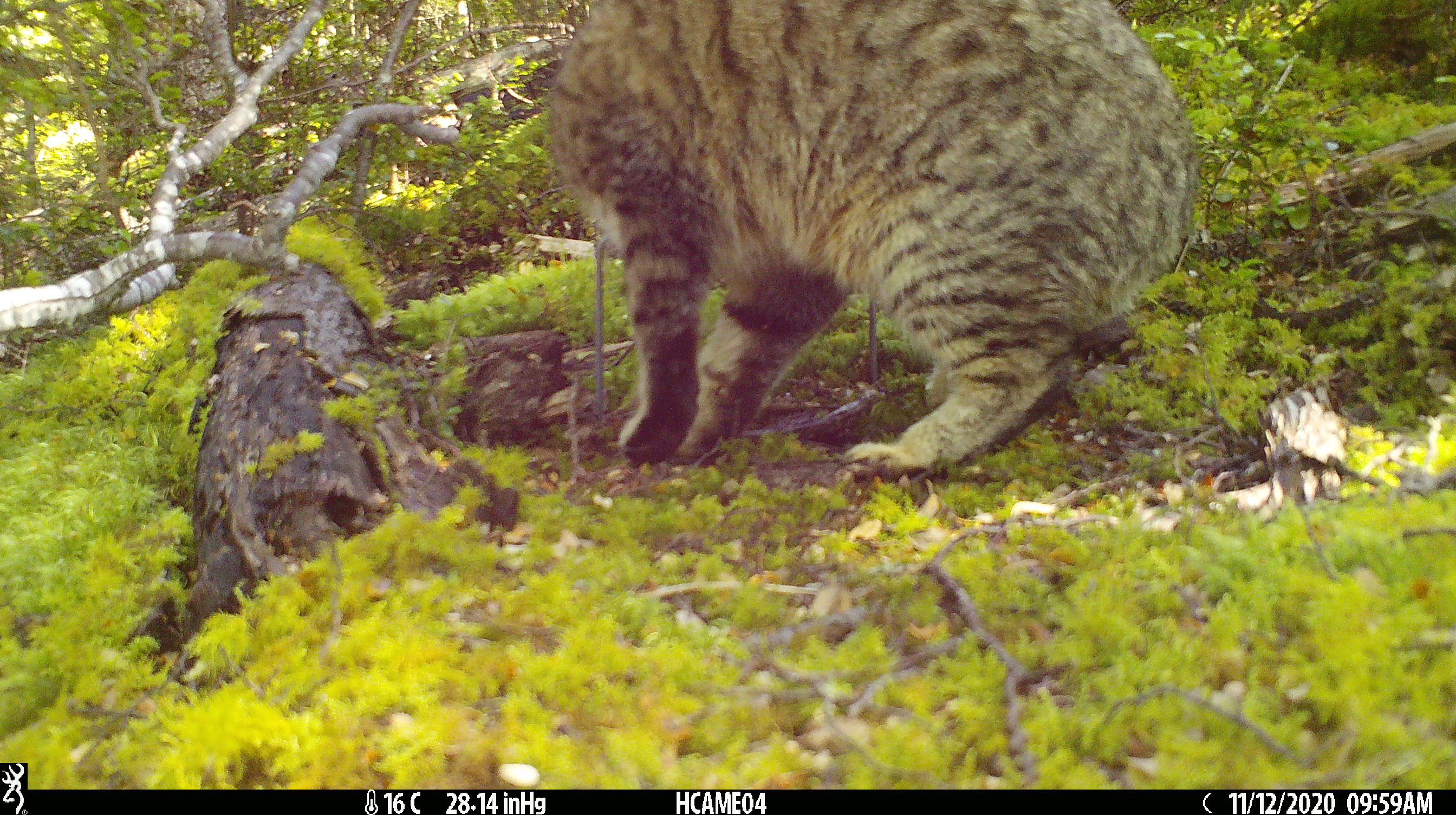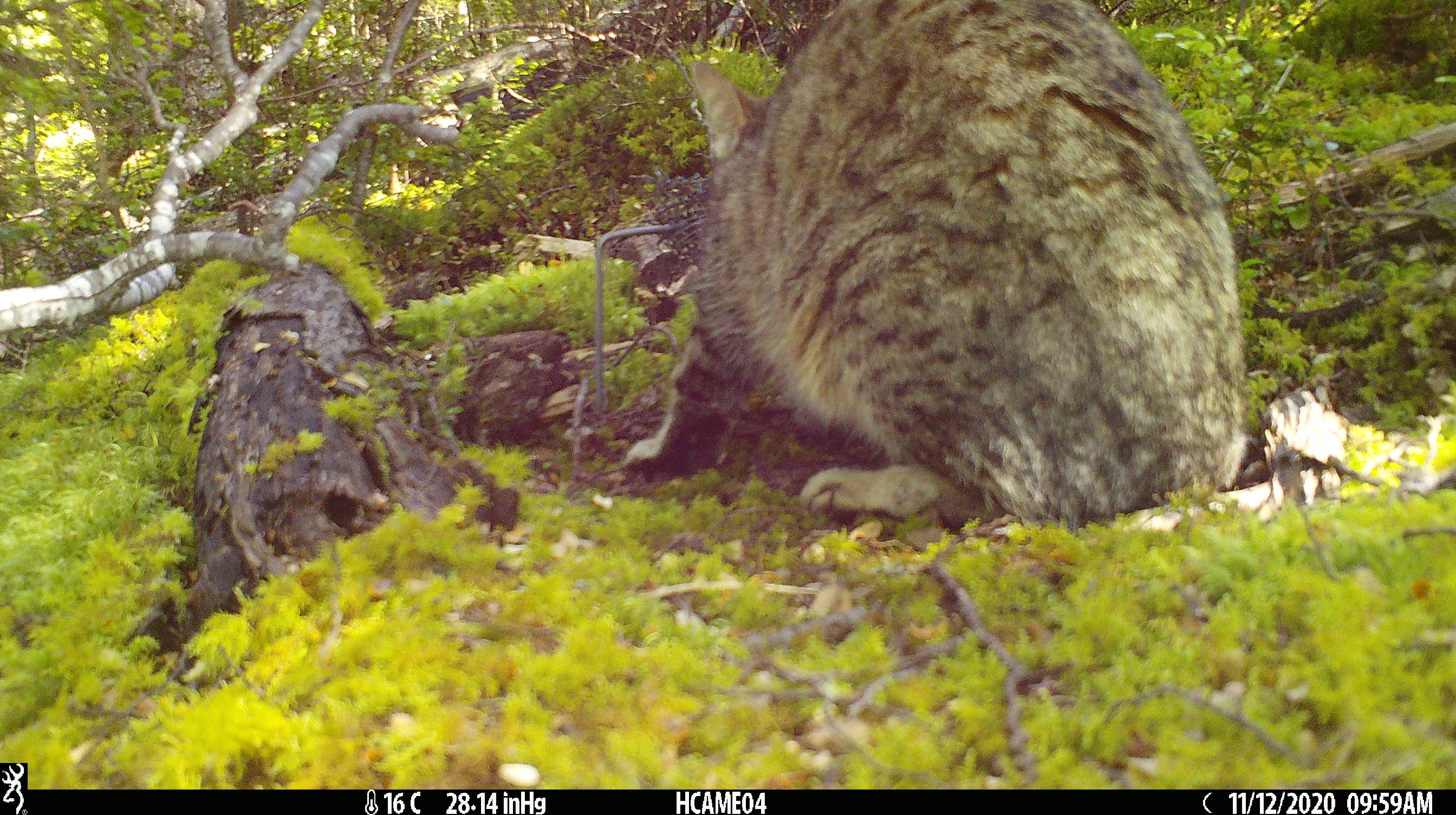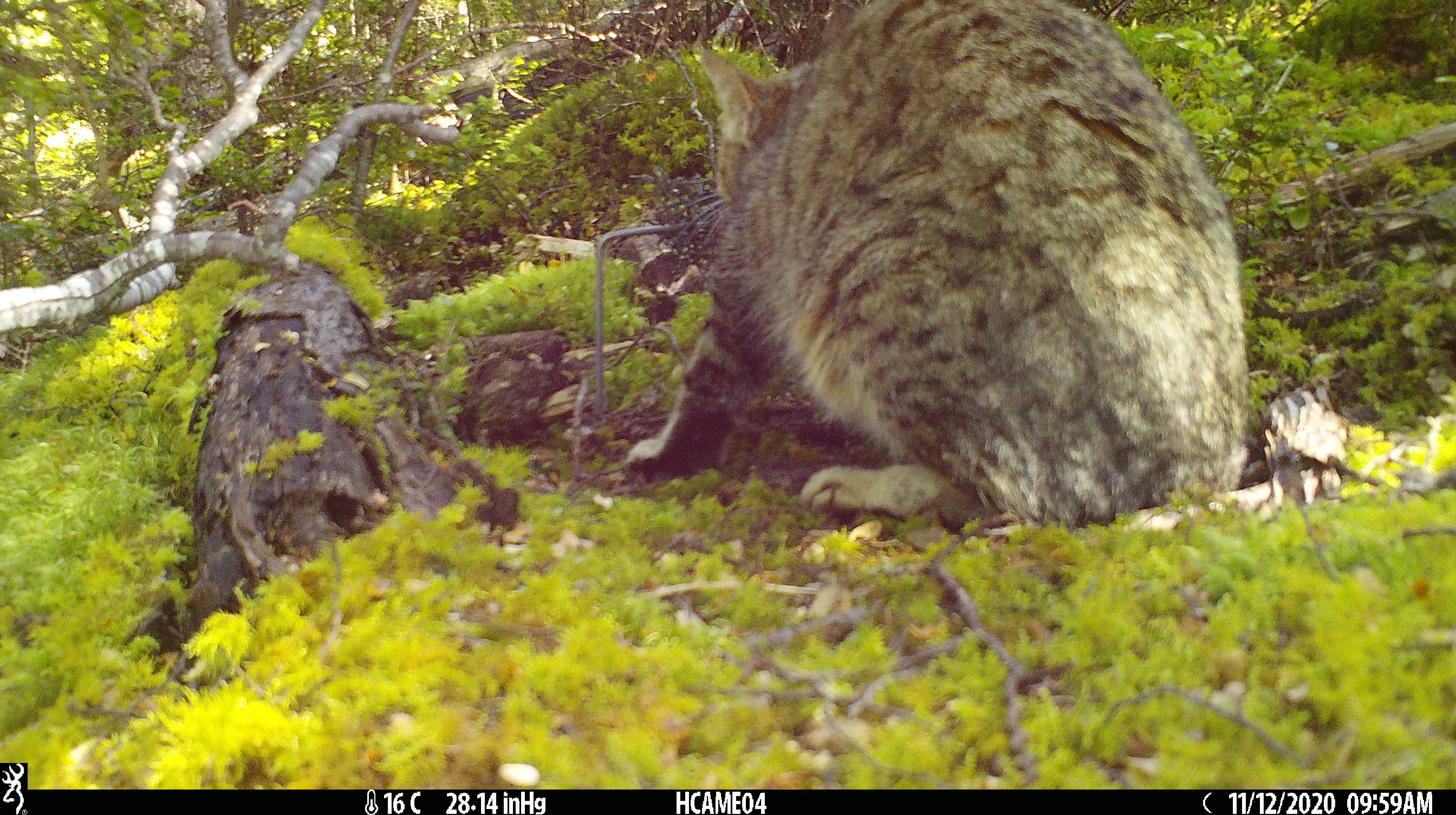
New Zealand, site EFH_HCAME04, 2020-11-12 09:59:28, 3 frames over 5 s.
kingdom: Animalia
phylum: Chordata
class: Mammalia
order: Carnivora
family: Felidae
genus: Felis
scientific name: Felis catus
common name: domestic cat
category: cat